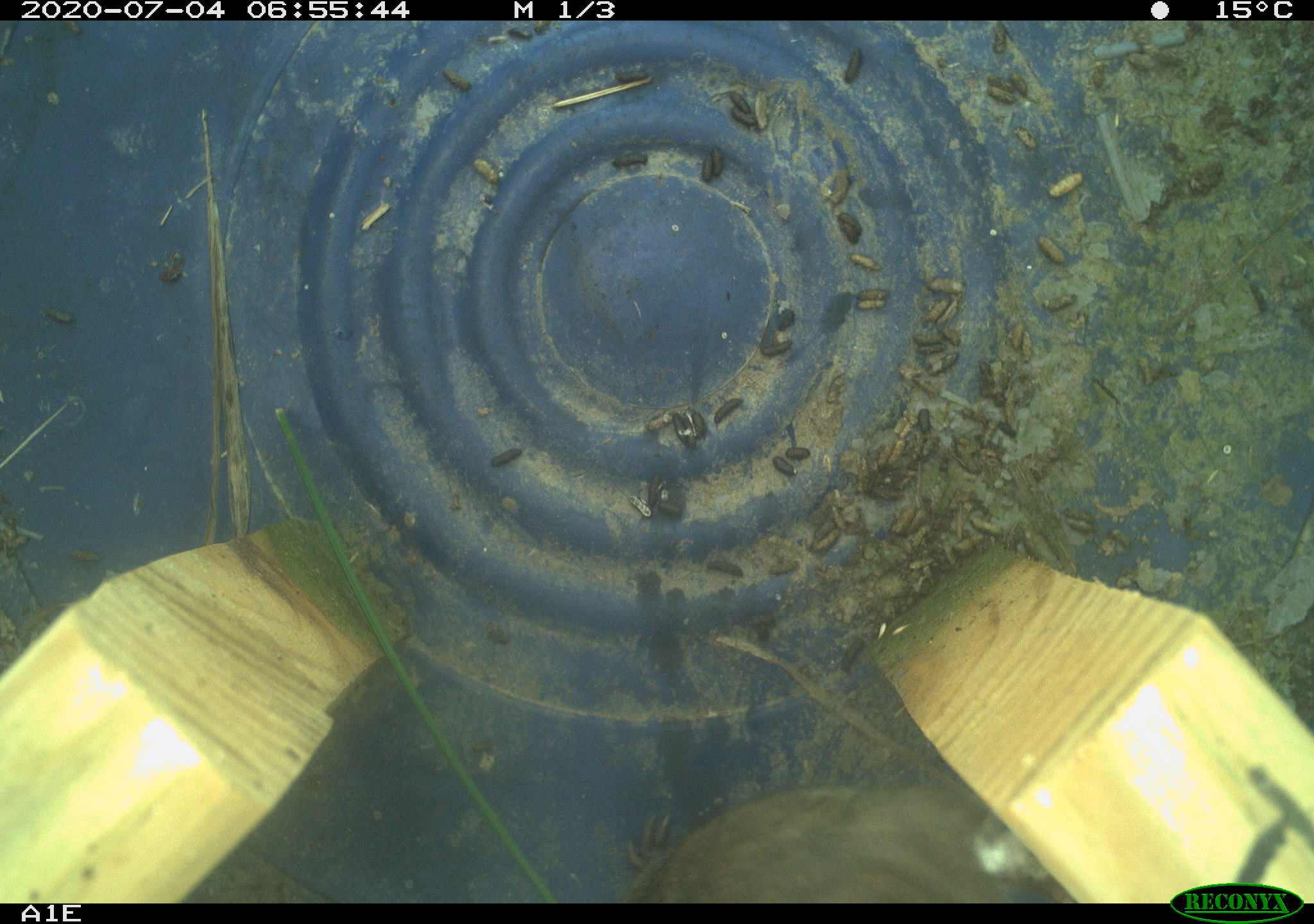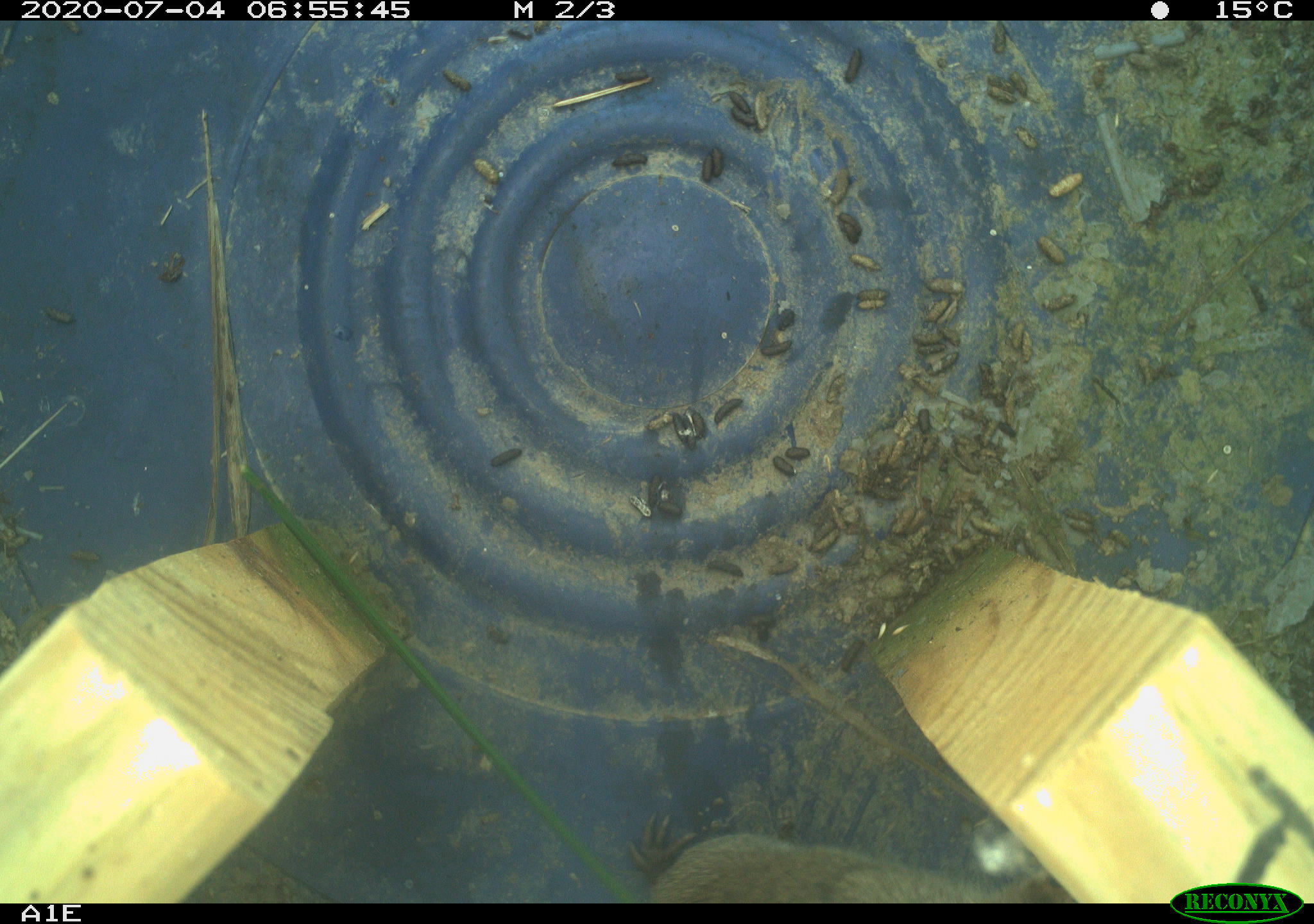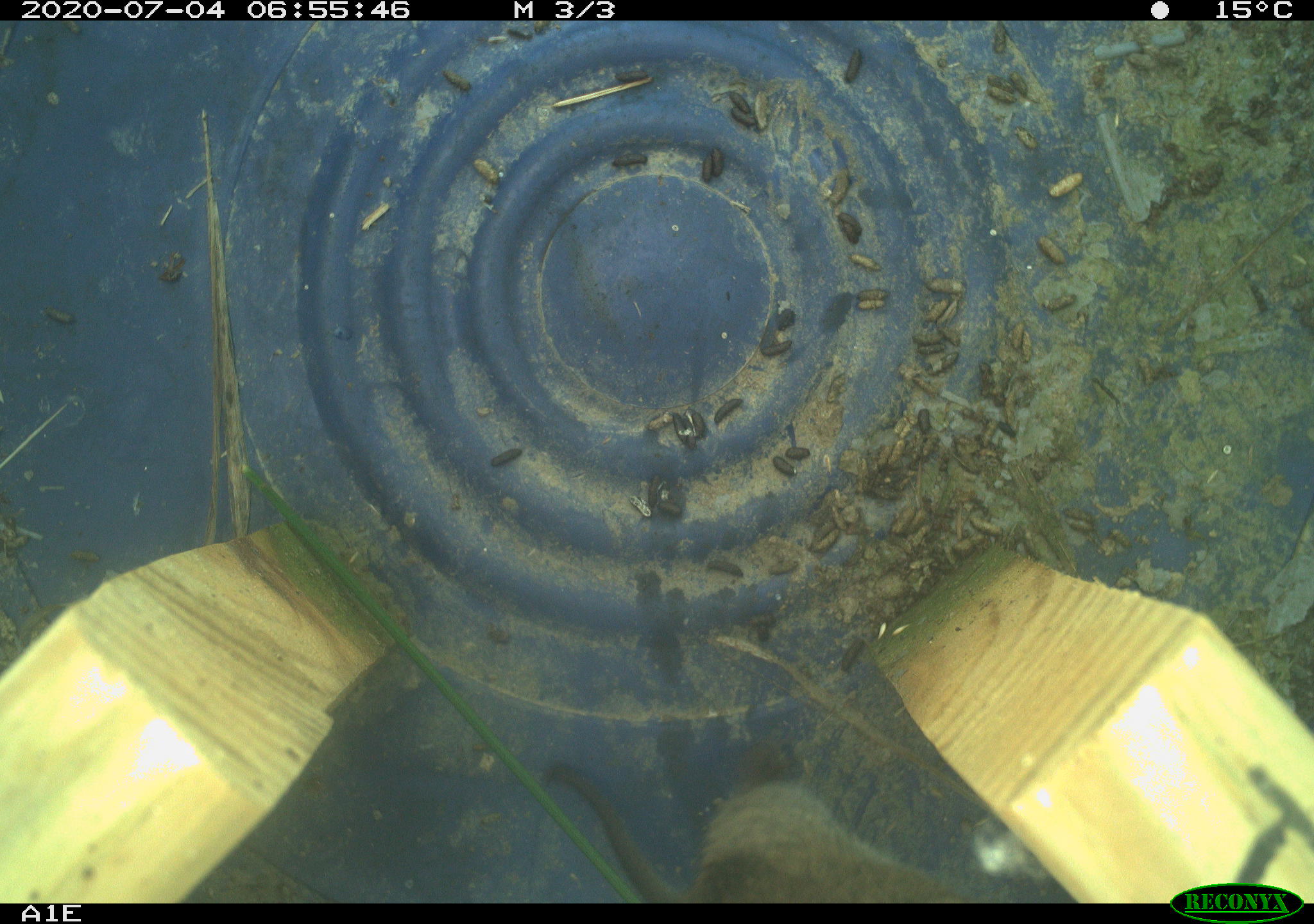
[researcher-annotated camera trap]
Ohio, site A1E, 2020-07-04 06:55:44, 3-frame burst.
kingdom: Animalia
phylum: Chordata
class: Mammalia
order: Rodentia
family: Cricetidae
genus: Microtus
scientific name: Microtus pennsylvanicus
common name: meadow vole